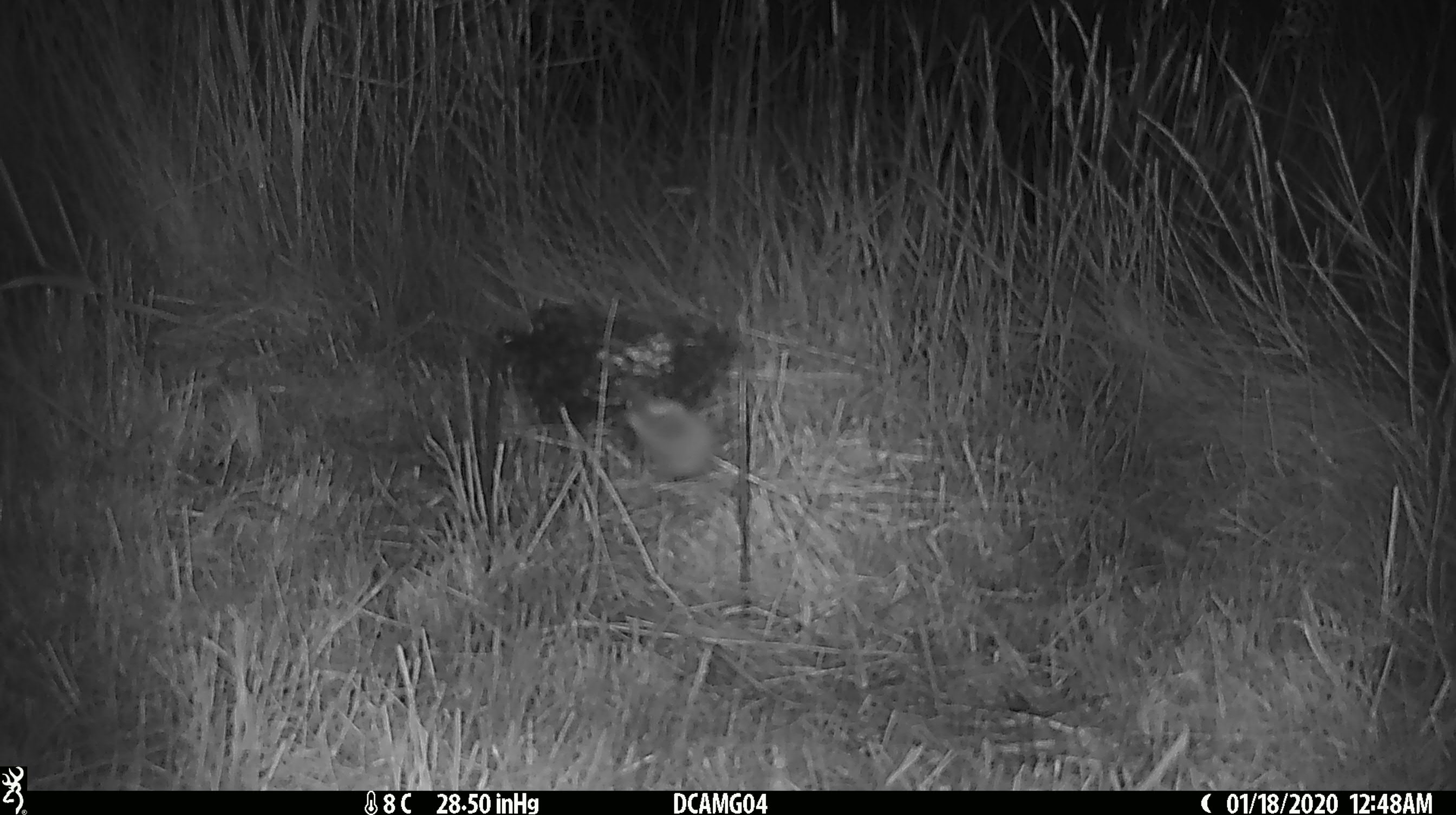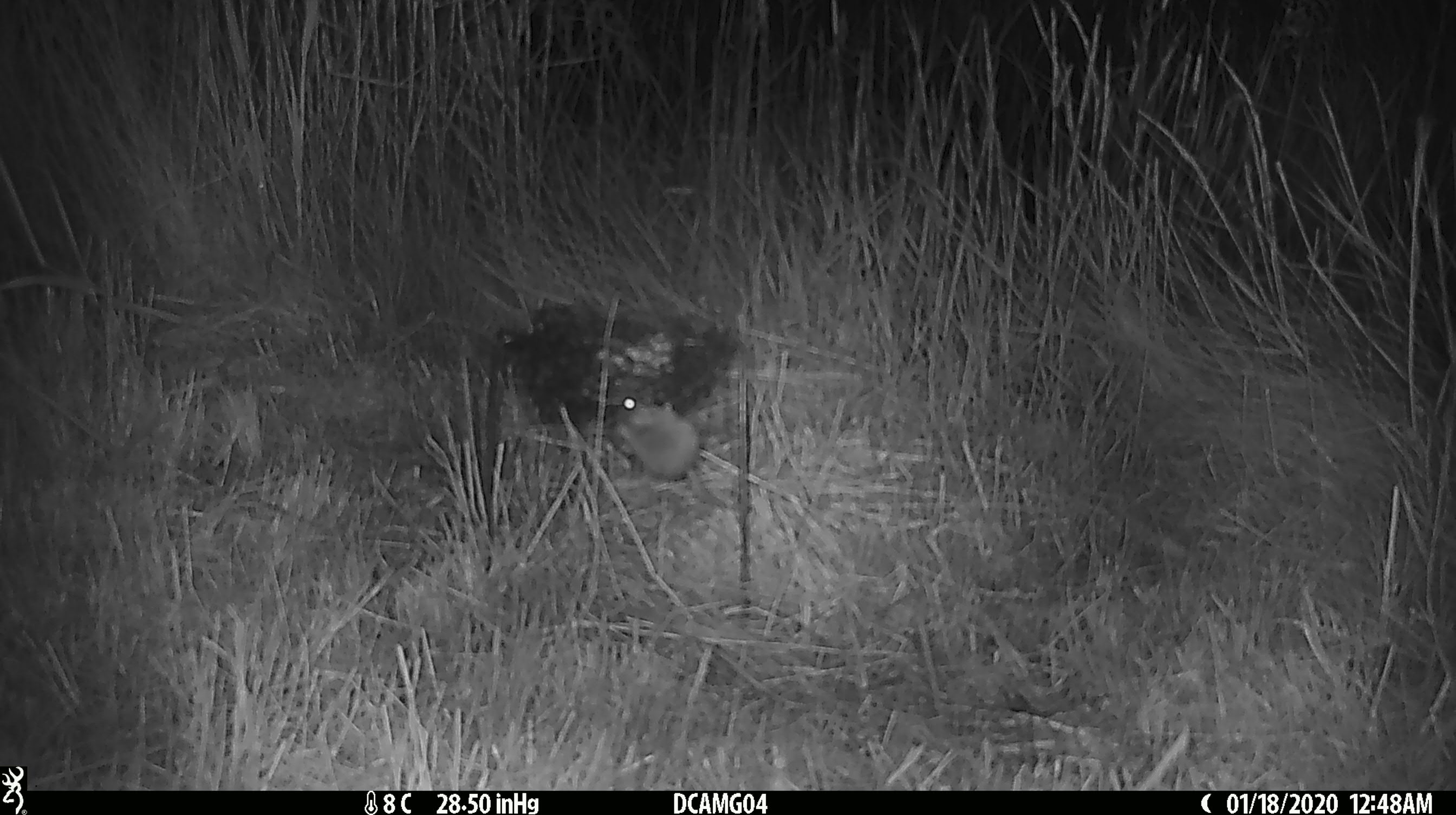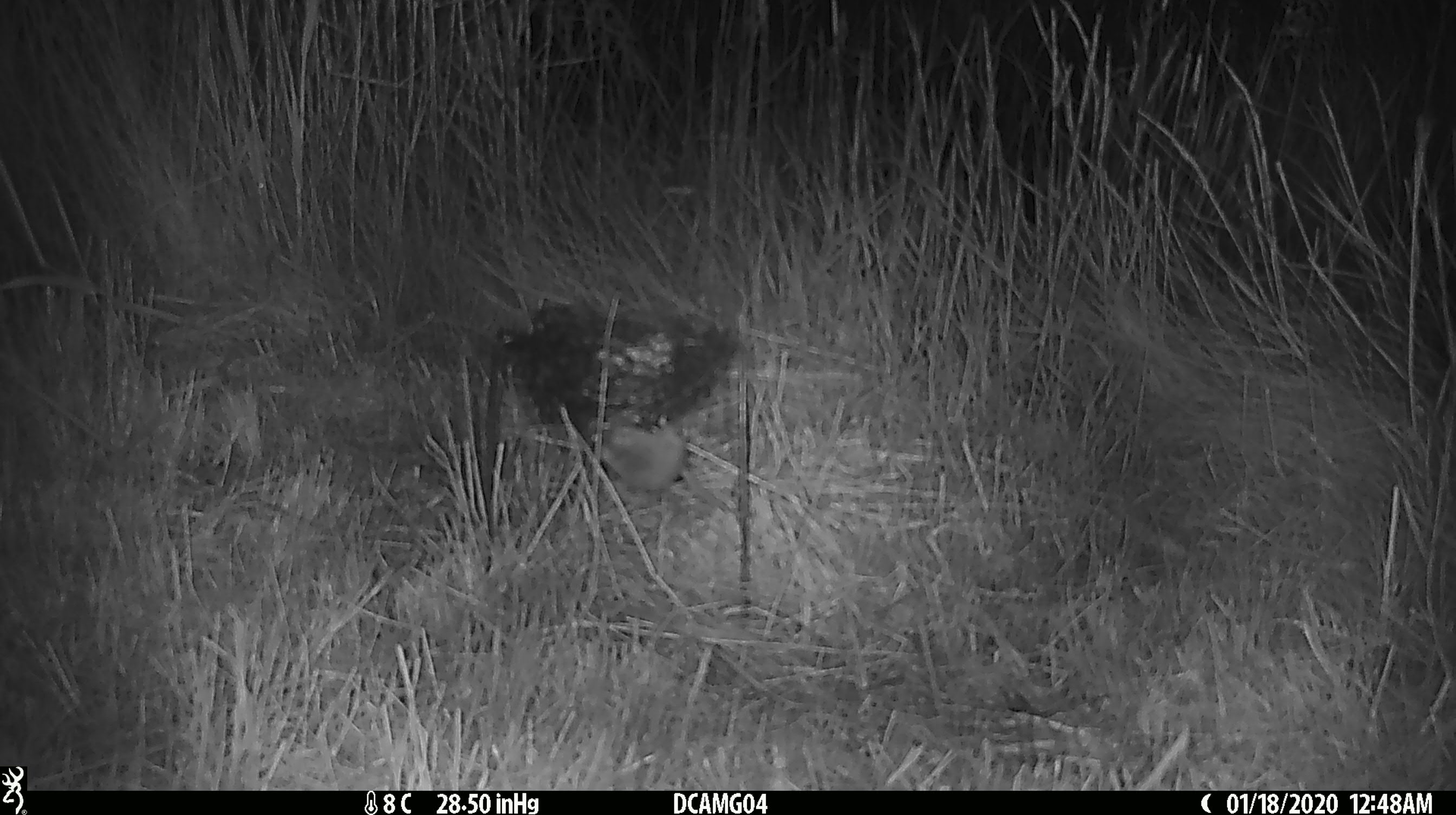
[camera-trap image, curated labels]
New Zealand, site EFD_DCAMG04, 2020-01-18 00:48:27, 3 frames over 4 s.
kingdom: Animalia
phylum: Chordata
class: Mammalia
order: Rodentia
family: Muridae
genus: Mus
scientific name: Mus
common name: mouse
Mouse (Mus).